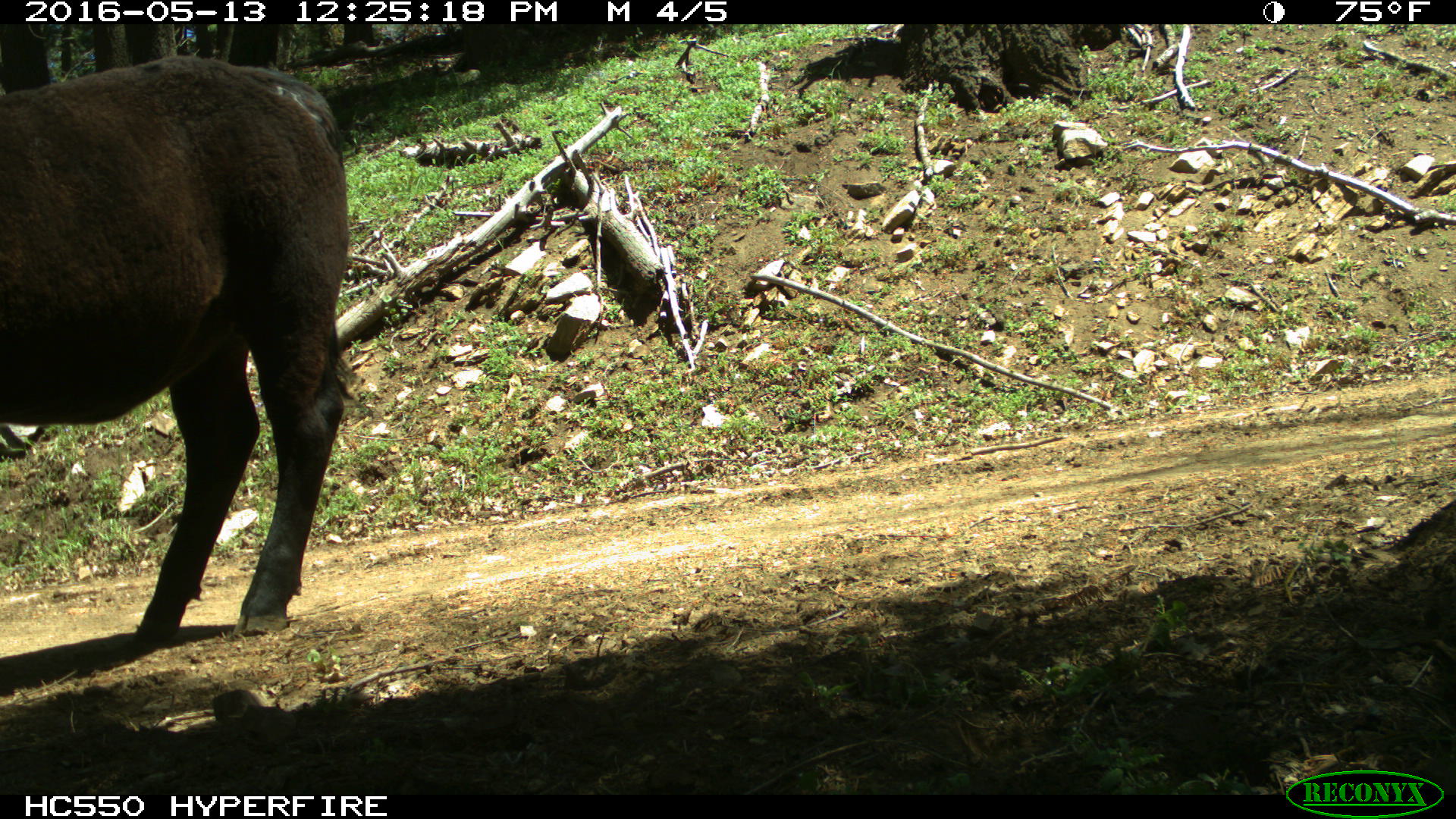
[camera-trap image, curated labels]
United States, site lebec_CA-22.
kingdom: Animalia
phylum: Chordata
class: Mammalia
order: Artiodactyla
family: Bovidae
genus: Bos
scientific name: Bos taurus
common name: domestic cow